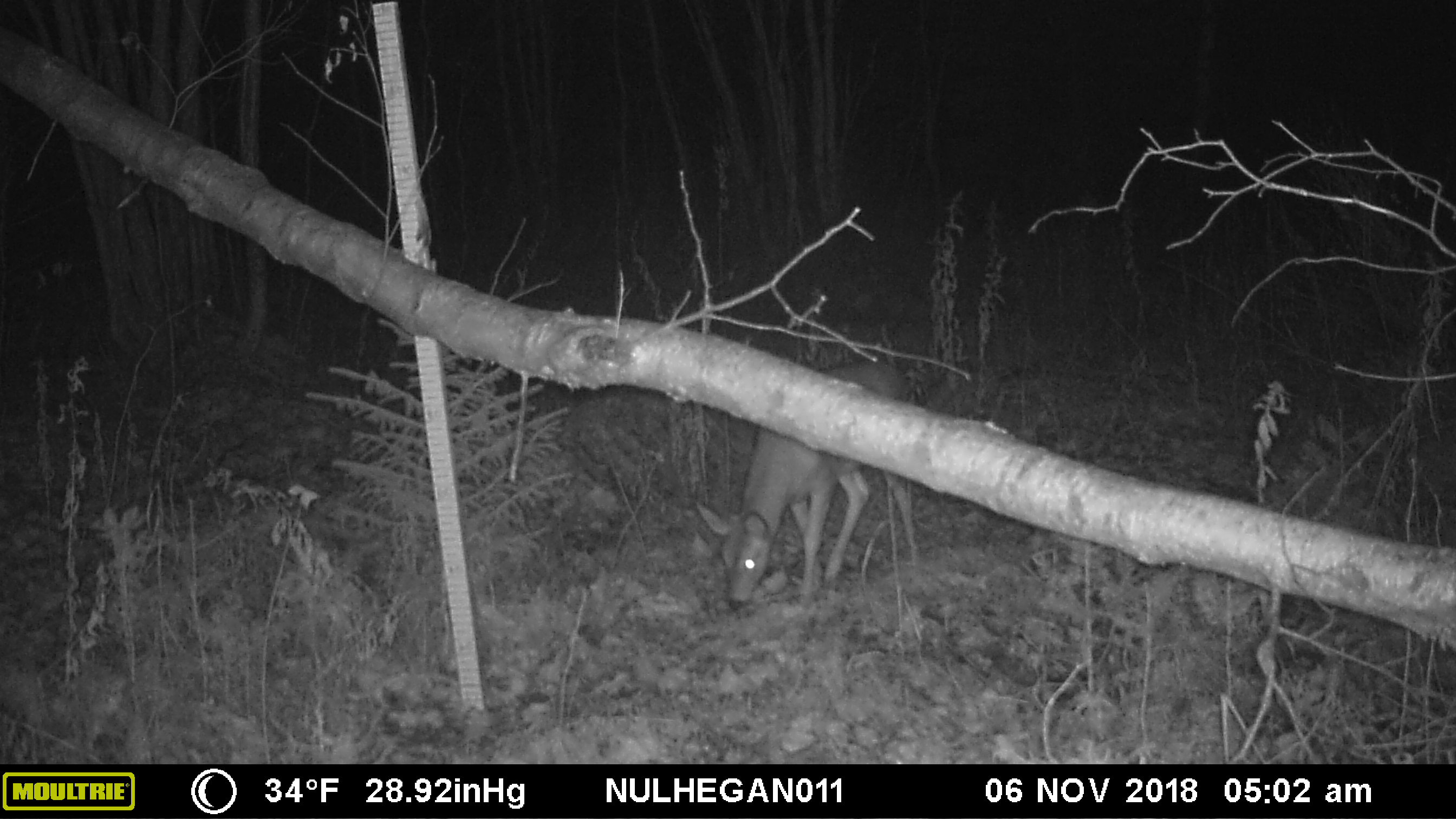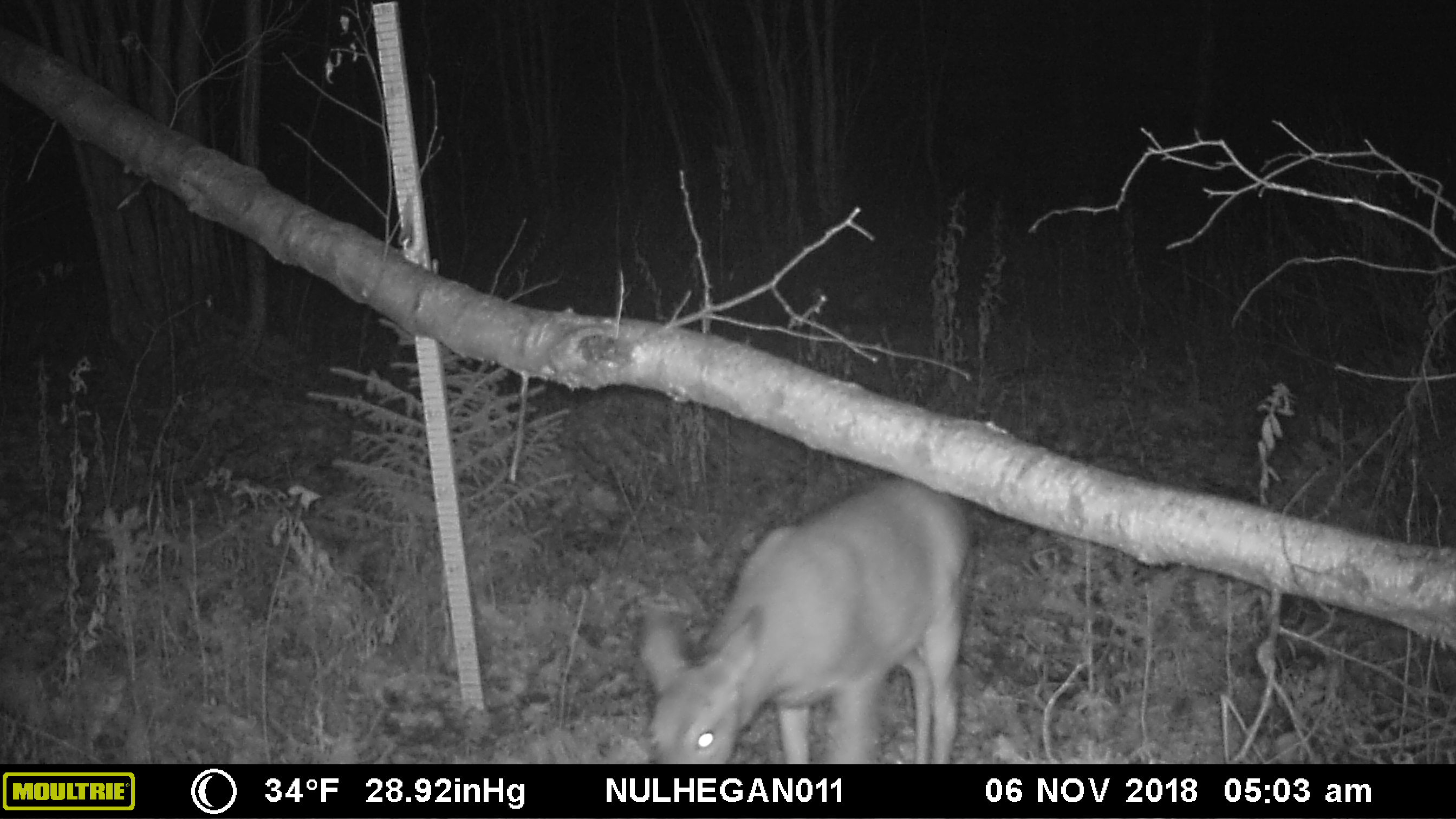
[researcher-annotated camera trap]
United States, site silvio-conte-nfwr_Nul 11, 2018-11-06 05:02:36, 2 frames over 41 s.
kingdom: Animalia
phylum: Chordata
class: Mammalia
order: Artiodactyla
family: Cervidae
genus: Odocoileus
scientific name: Odocoileus virginianus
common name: white-tailed deer